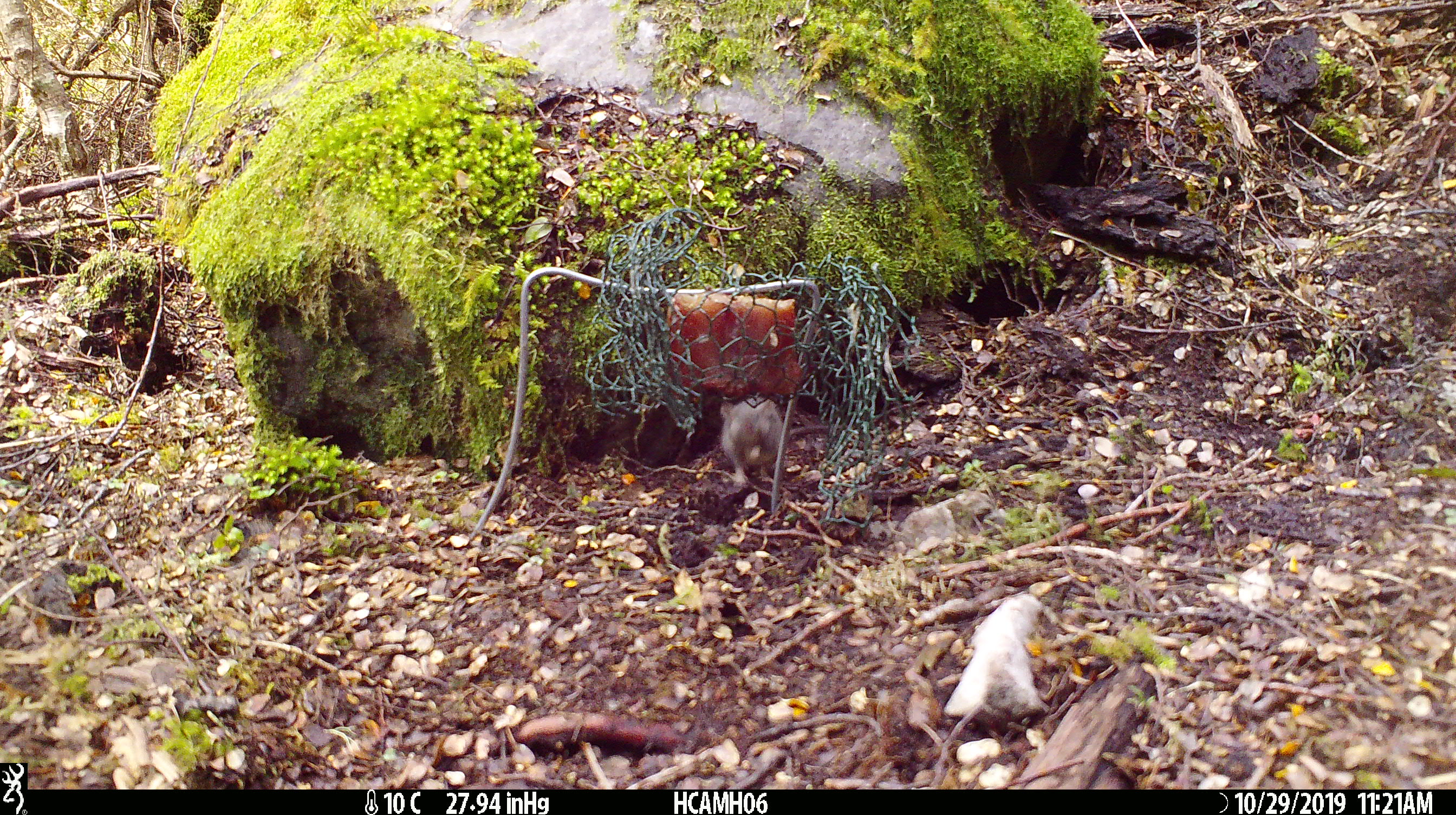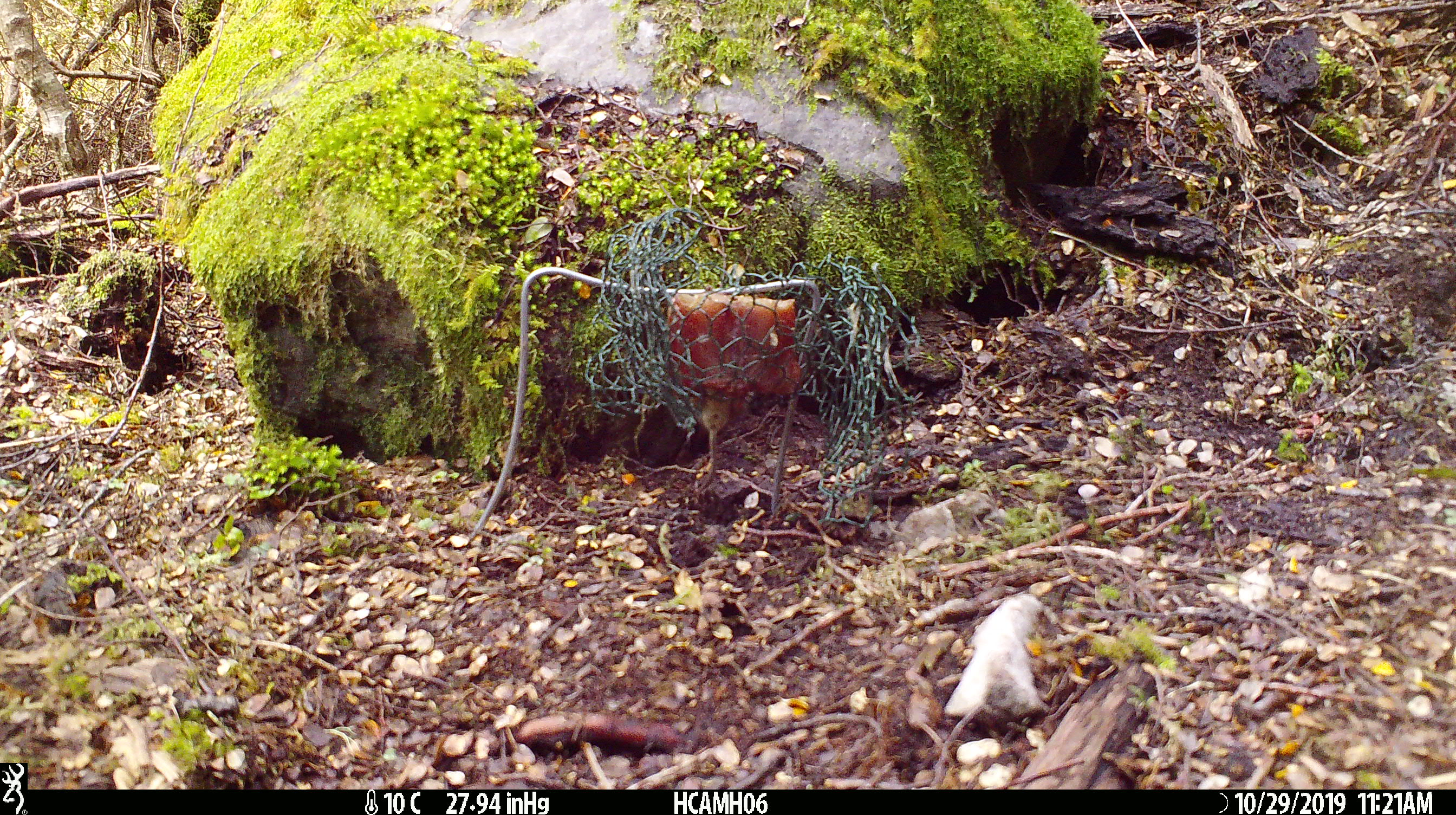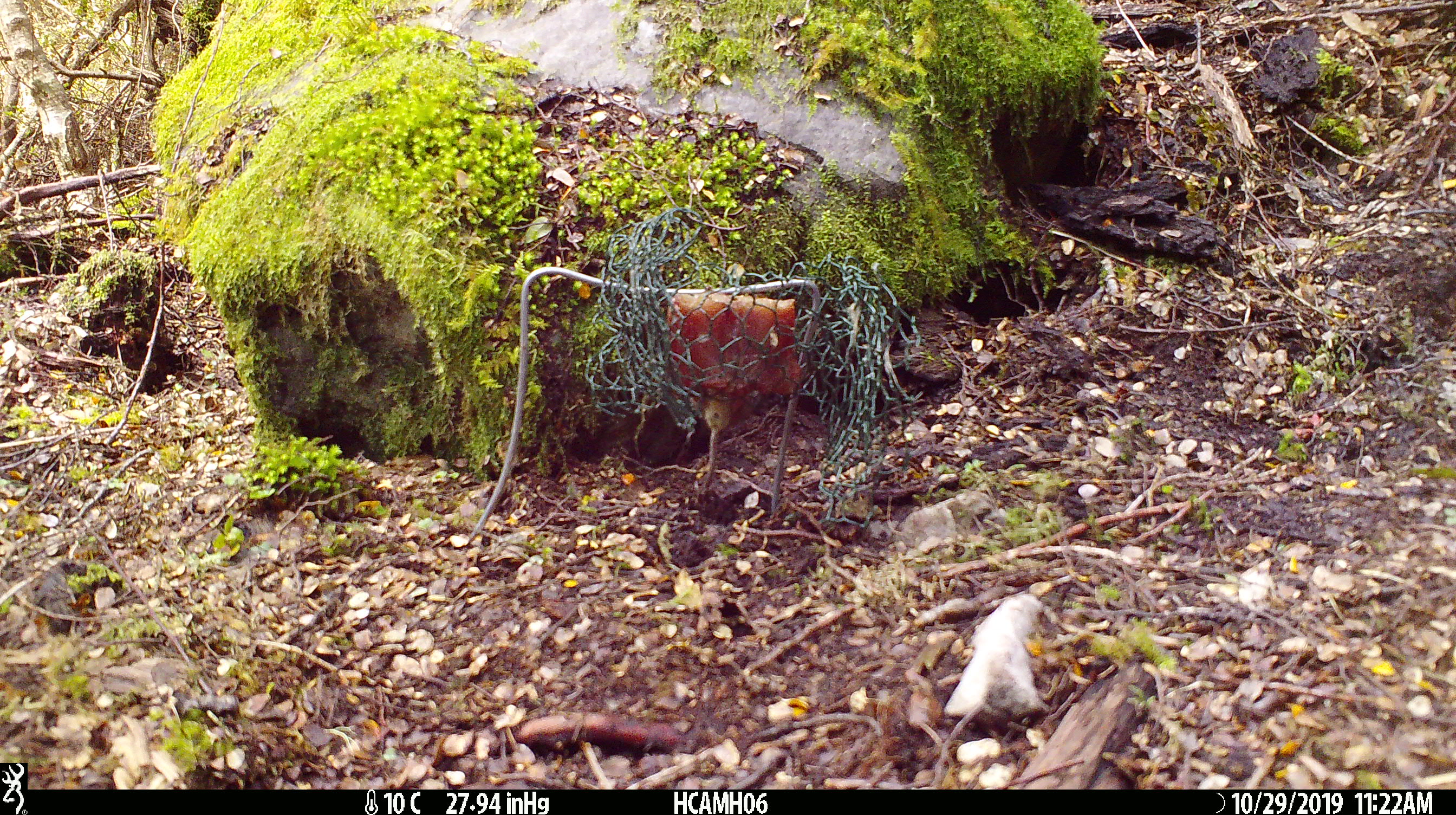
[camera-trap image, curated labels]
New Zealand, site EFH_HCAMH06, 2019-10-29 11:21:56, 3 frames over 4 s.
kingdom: Animalia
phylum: Chordata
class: Mammalia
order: Rodentia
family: Muridae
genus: Mus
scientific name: Mus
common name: mouse